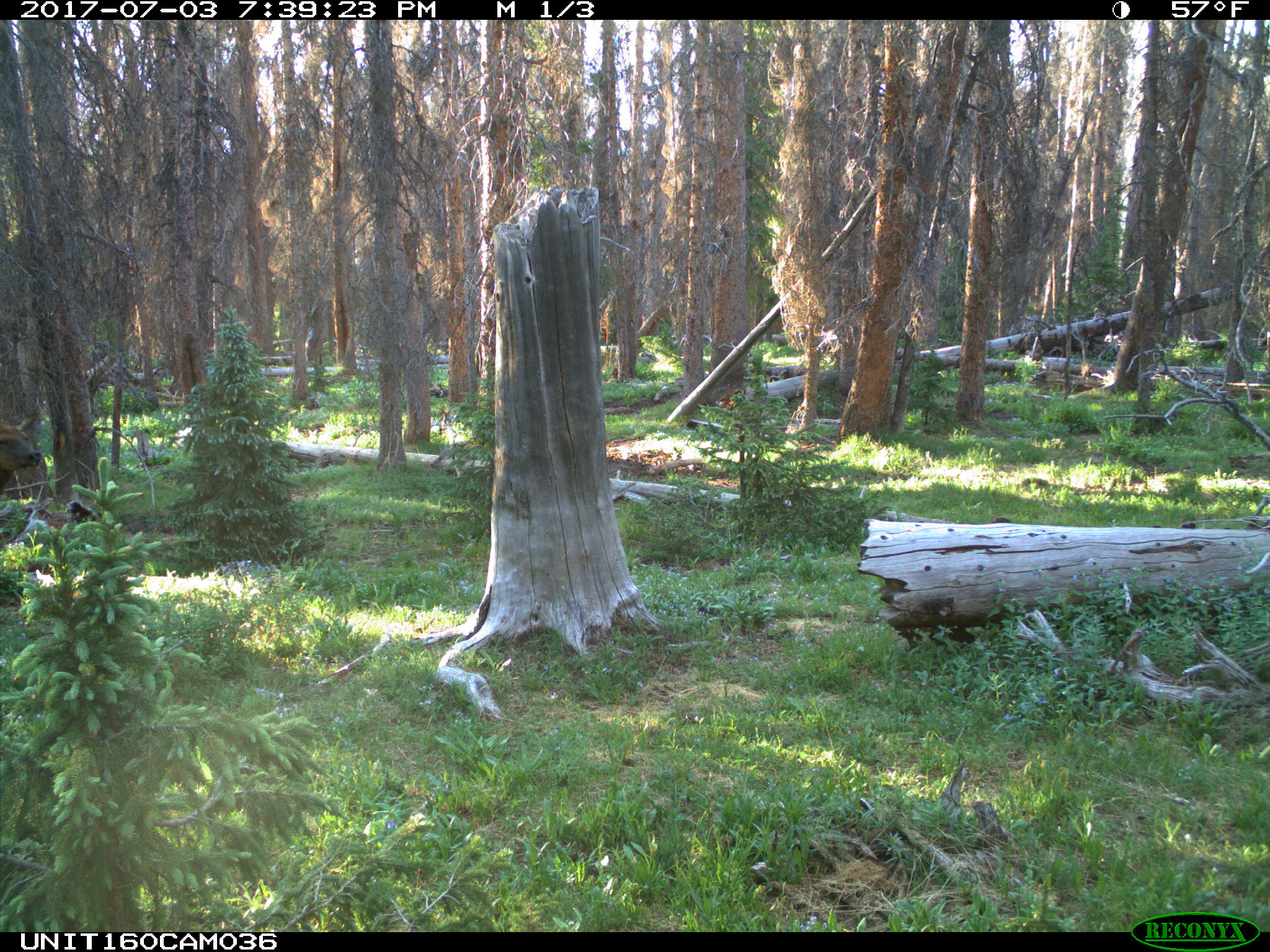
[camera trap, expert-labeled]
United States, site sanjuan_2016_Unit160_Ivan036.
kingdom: Animalia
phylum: Chordata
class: Mammalia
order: Artiodactyla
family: Cervidae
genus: Cervus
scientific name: Cervus elaphus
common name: red deer